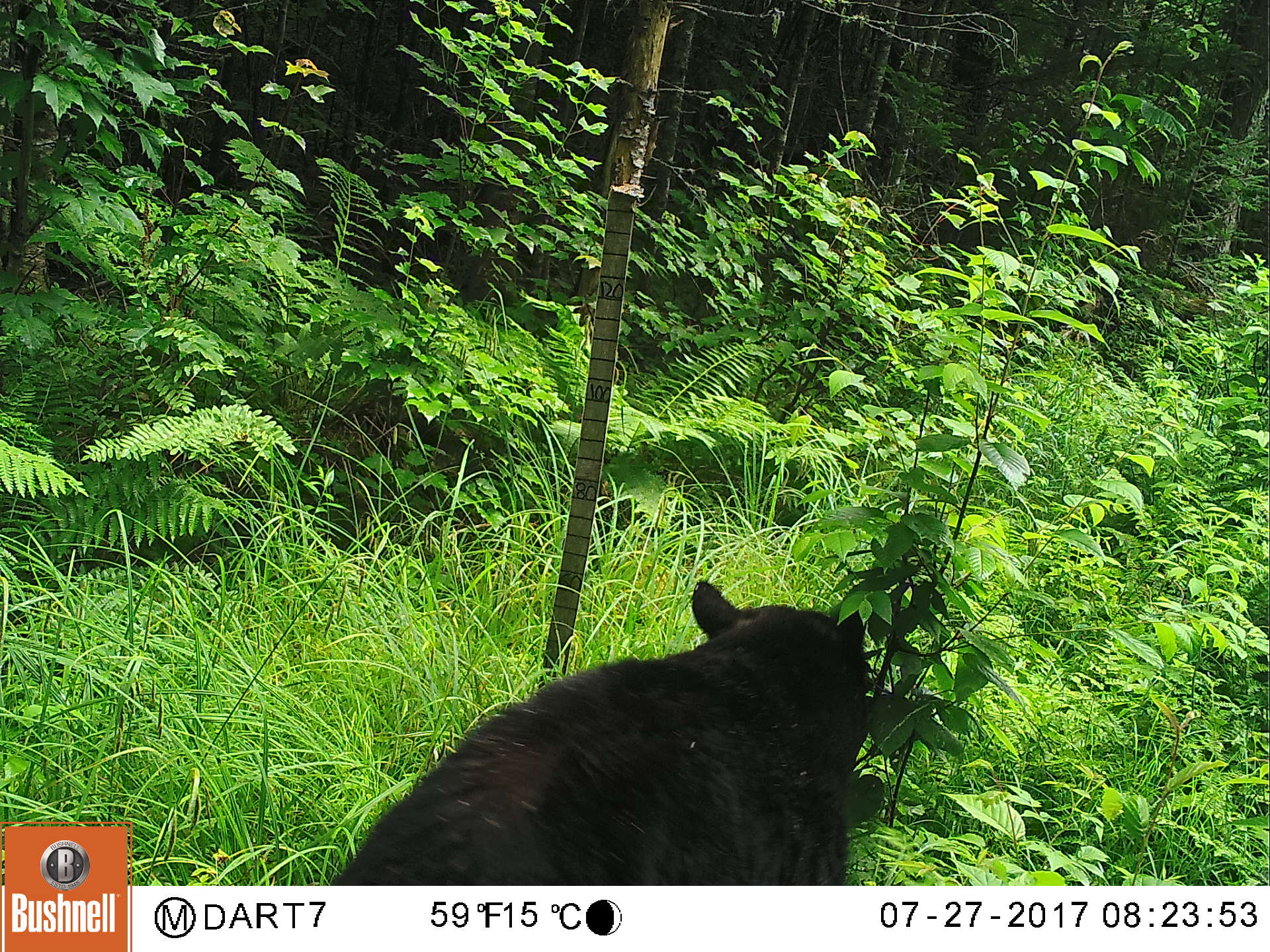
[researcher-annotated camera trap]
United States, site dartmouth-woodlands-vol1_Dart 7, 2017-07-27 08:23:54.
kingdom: Animalia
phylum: Chordata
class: Mammalia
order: Carnivora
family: Ursidae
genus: Ursus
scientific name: Ursus americanus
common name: black bear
Black bear (Ursus americanus).